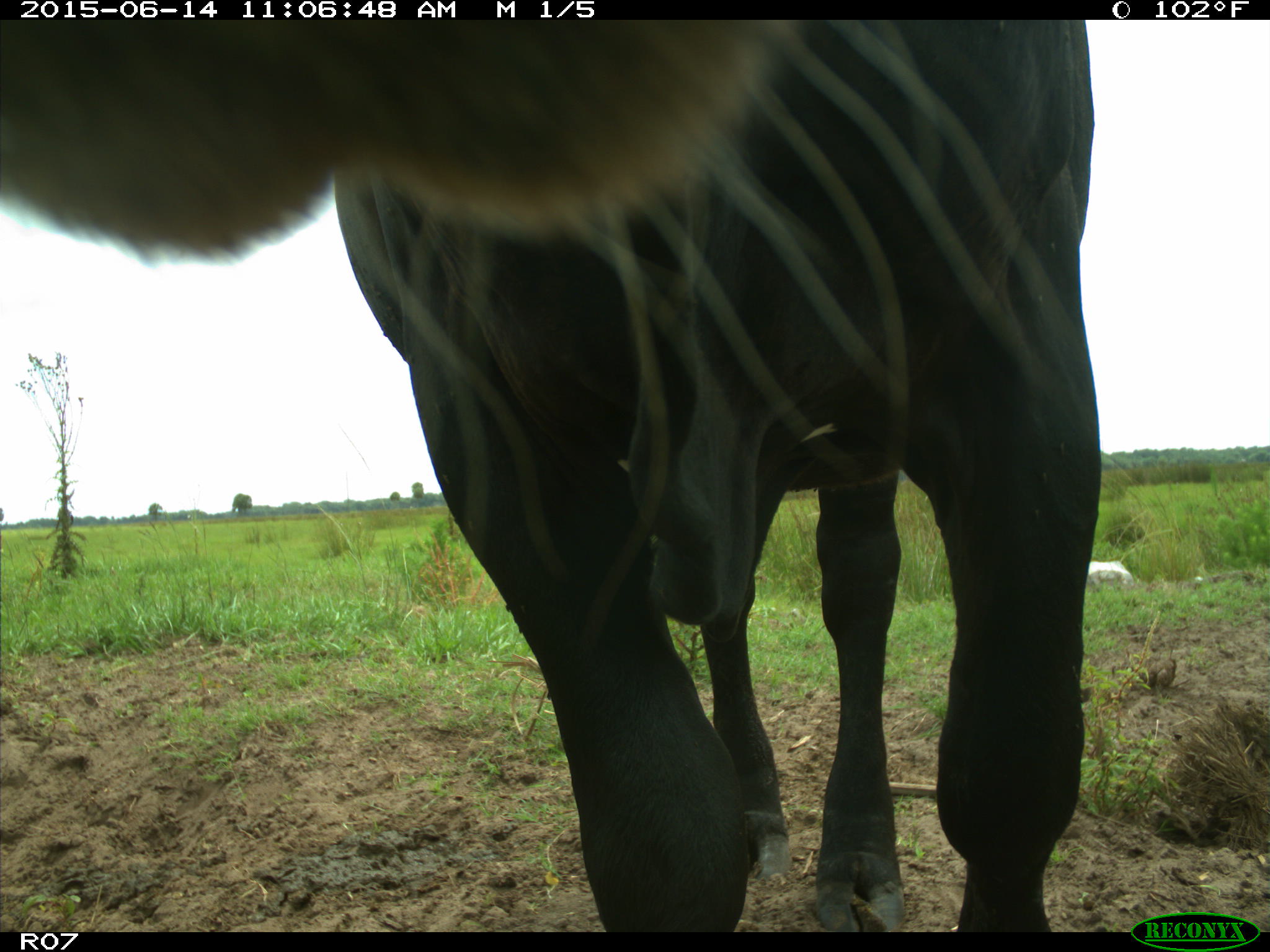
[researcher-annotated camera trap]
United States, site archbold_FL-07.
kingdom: Animalia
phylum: Chordata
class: Mammalia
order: Artiodactyla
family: Bovidae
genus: Bos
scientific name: Bos taurus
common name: domestic cow